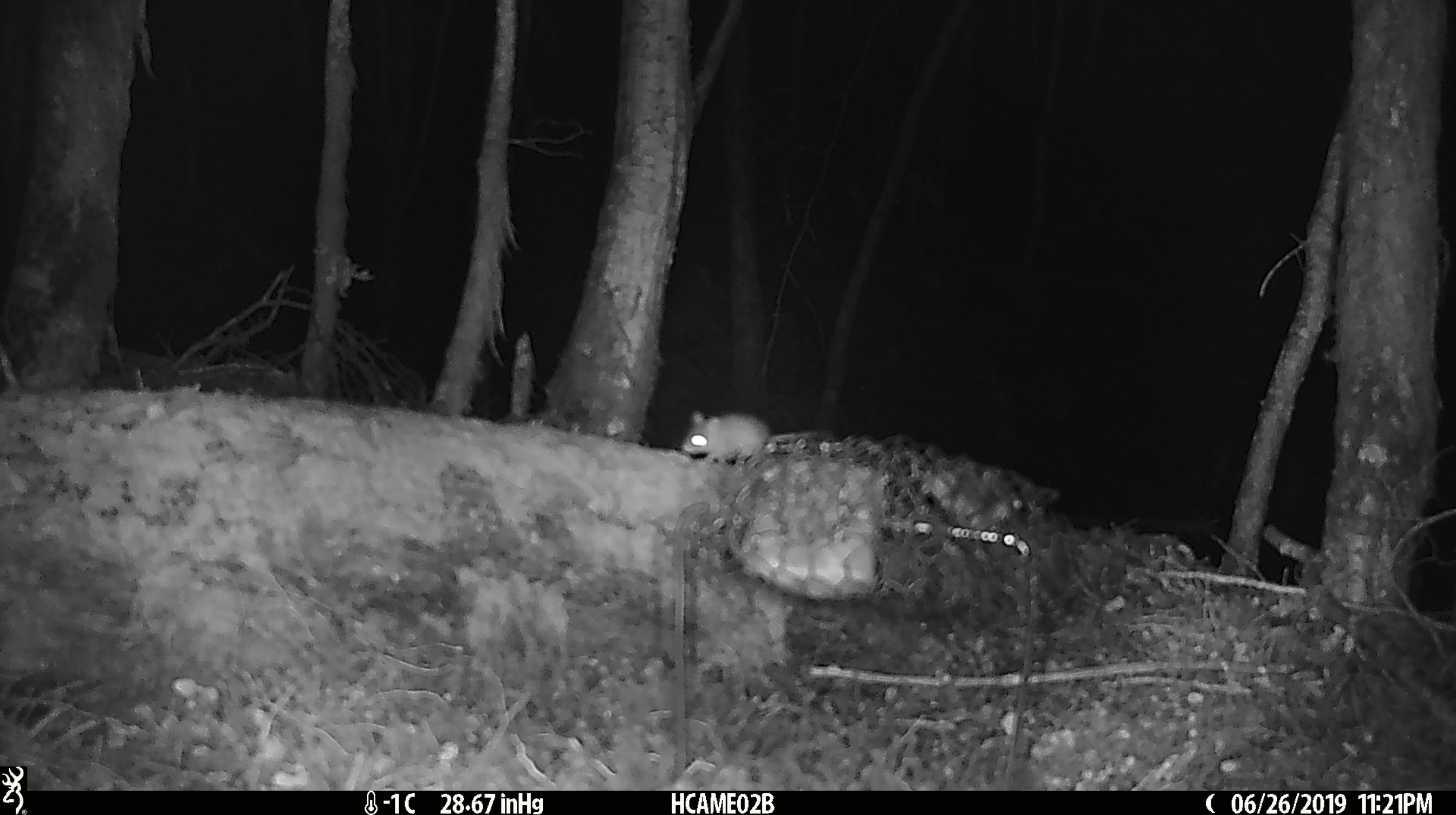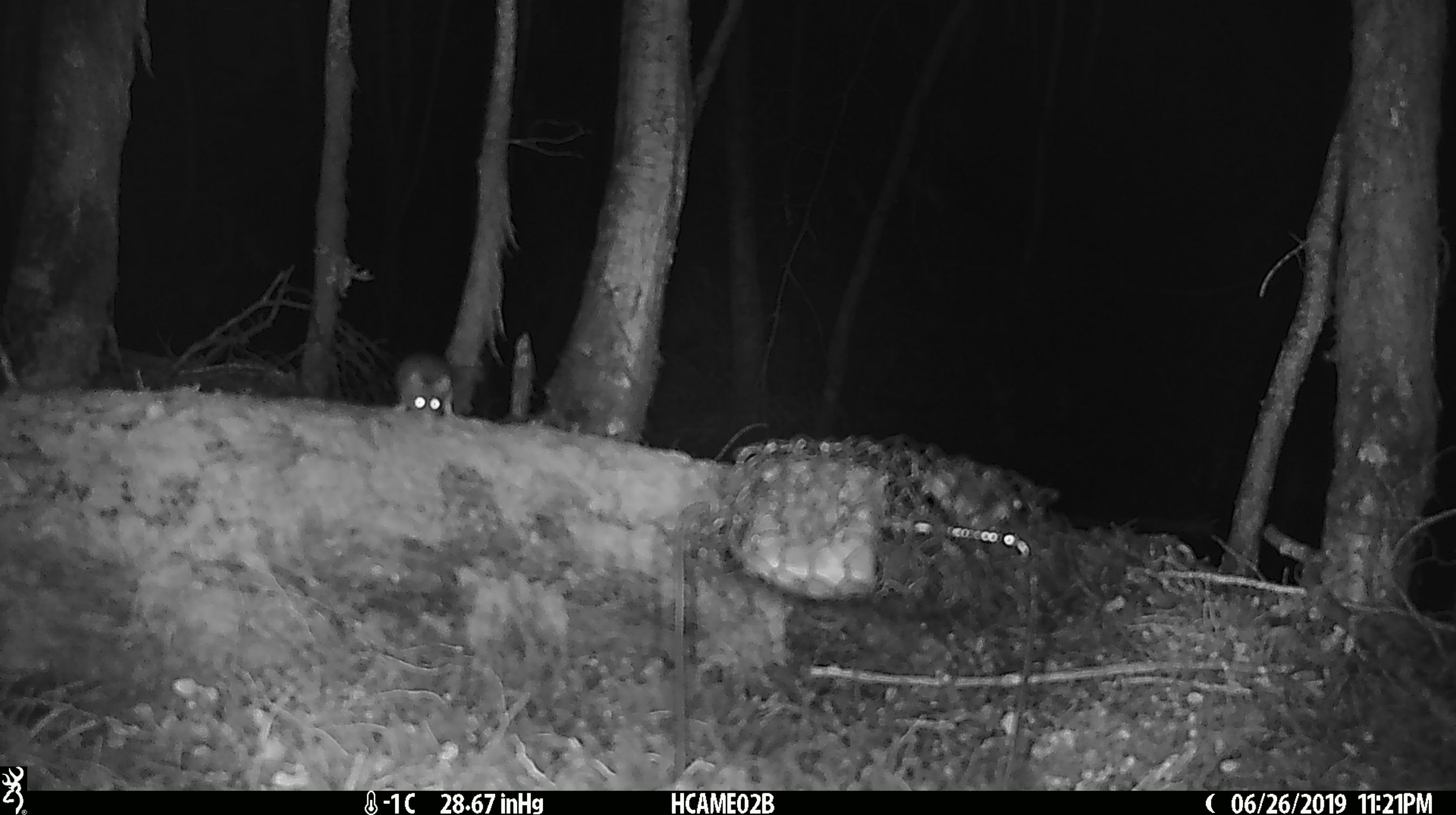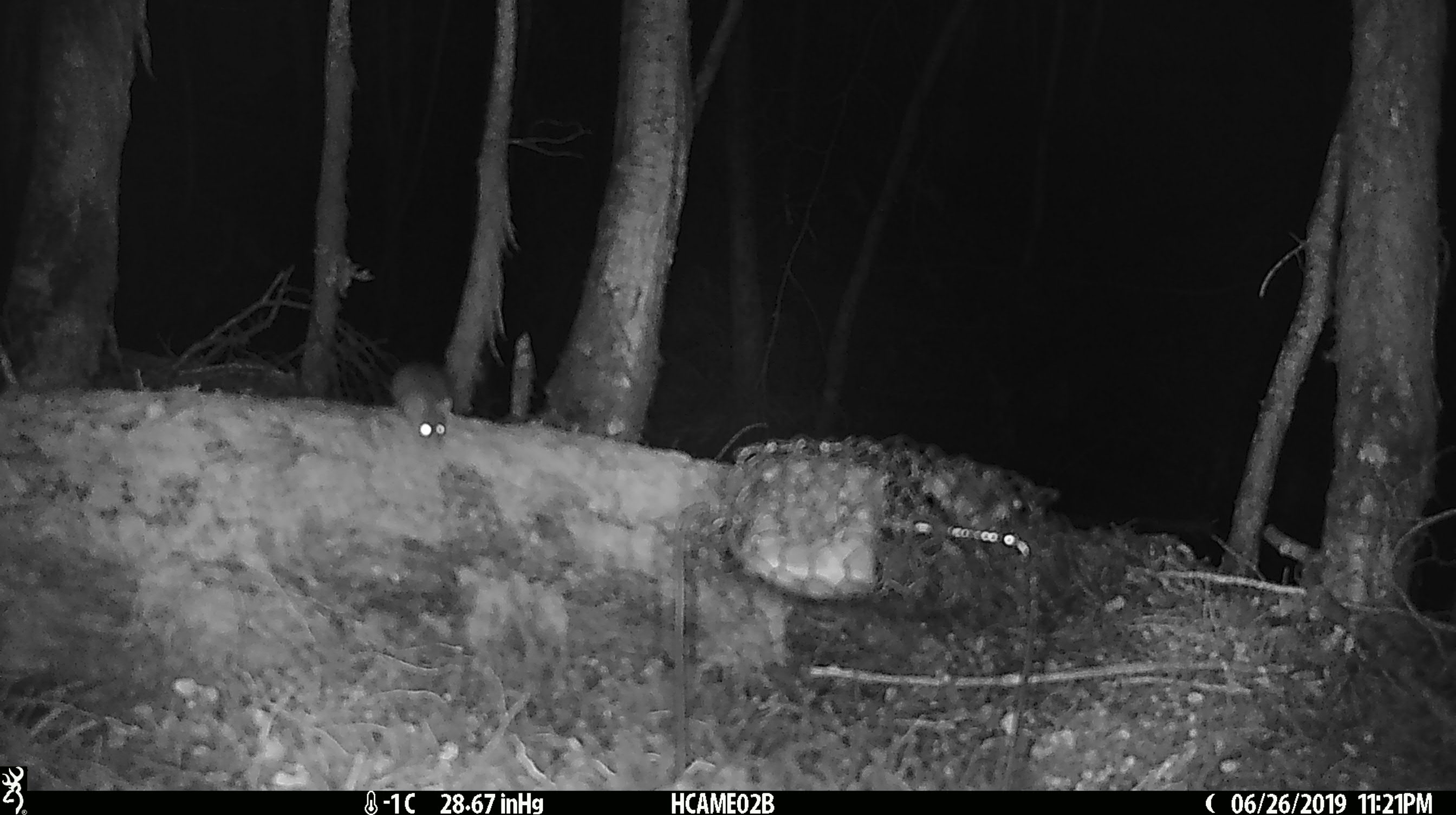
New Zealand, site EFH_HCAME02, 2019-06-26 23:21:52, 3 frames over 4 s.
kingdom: Animalia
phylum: Chordata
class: Mammalia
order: Rodentia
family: Muridae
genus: Mus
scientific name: Mus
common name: mouse